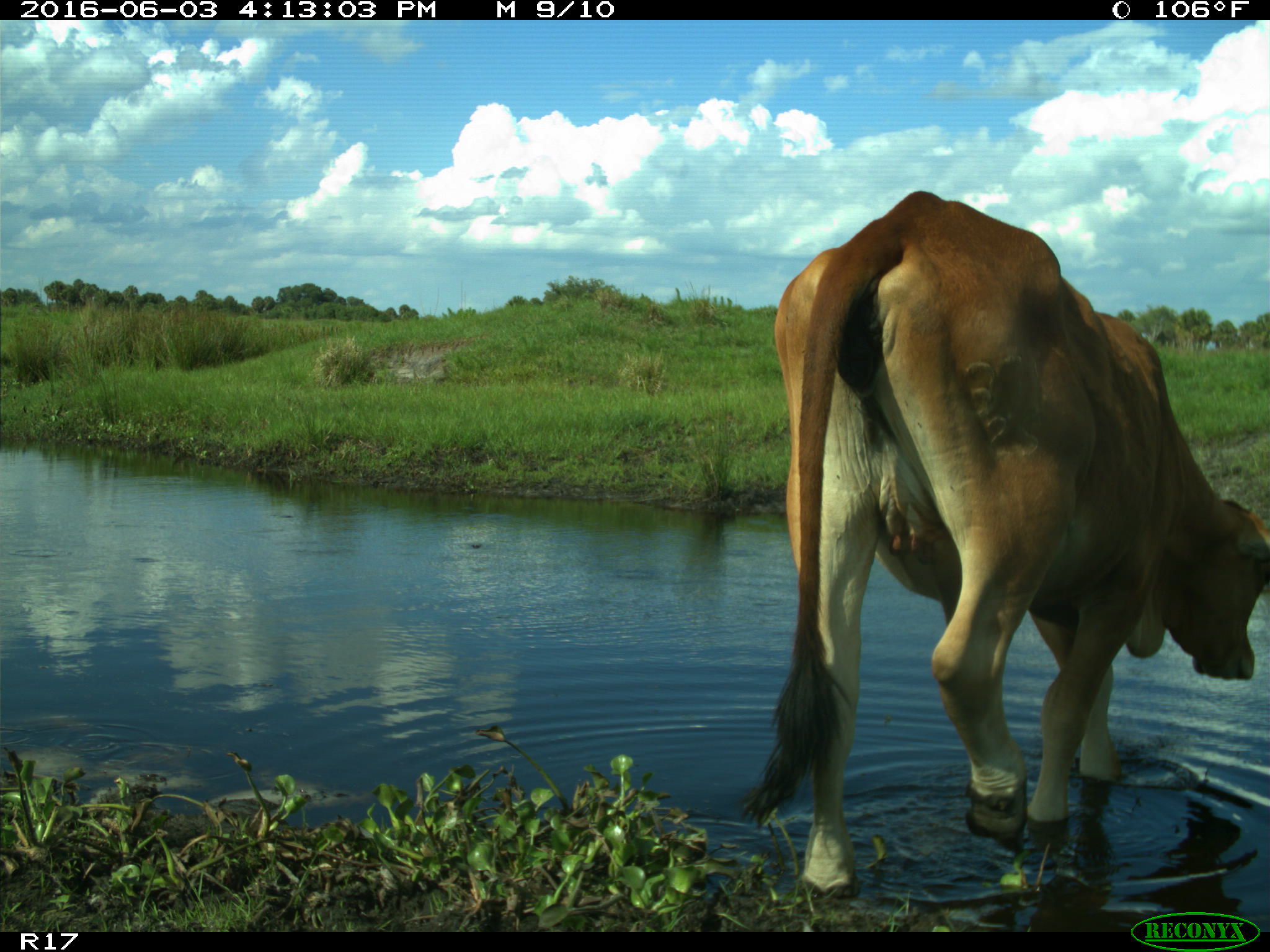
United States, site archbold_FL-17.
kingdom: Animalia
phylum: Chordata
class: Mammalia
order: Artiodactyla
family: Bovidae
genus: Bos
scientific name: Bos taurus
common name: domestic cow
Bos taurus (domestic cow).